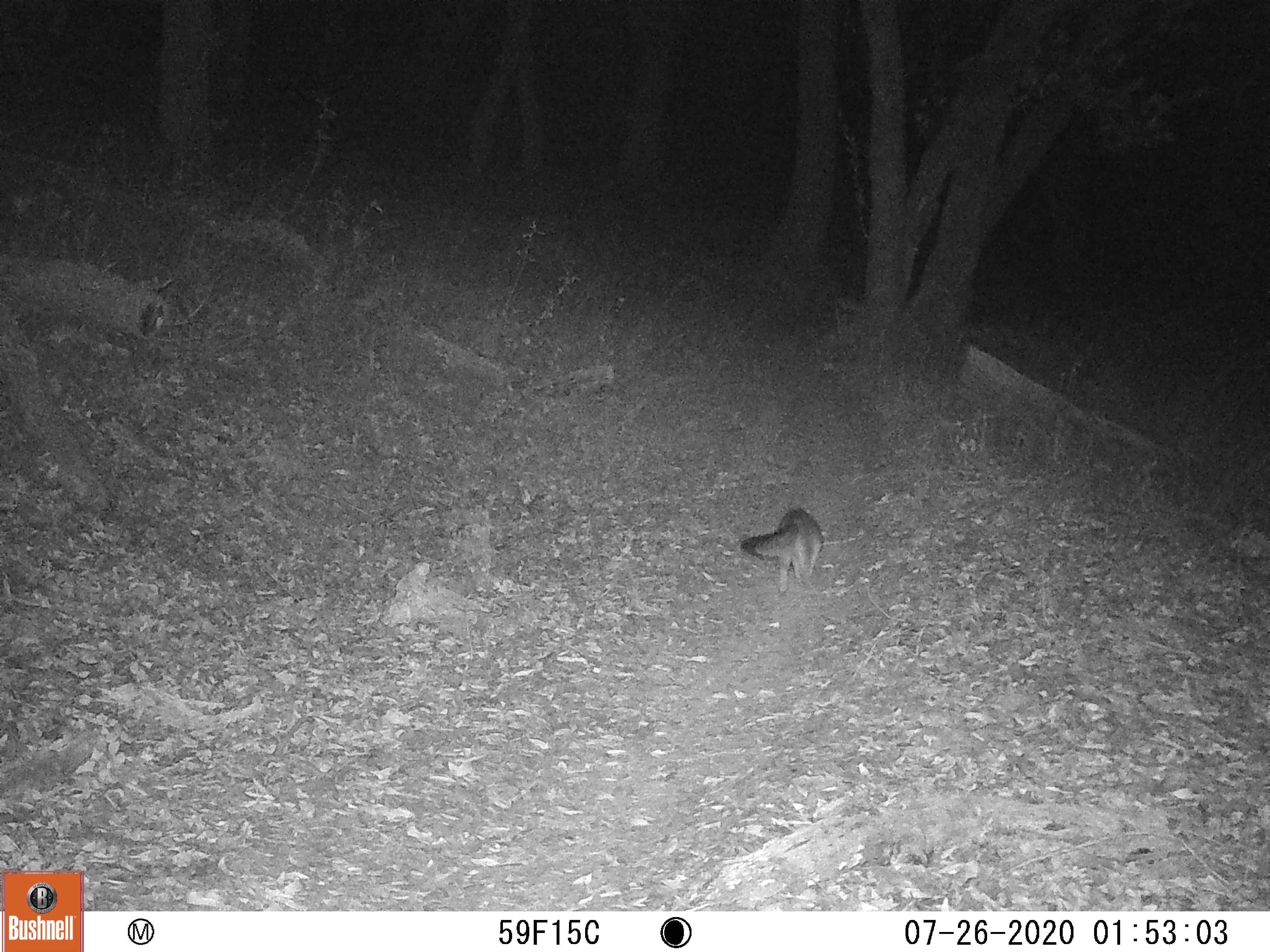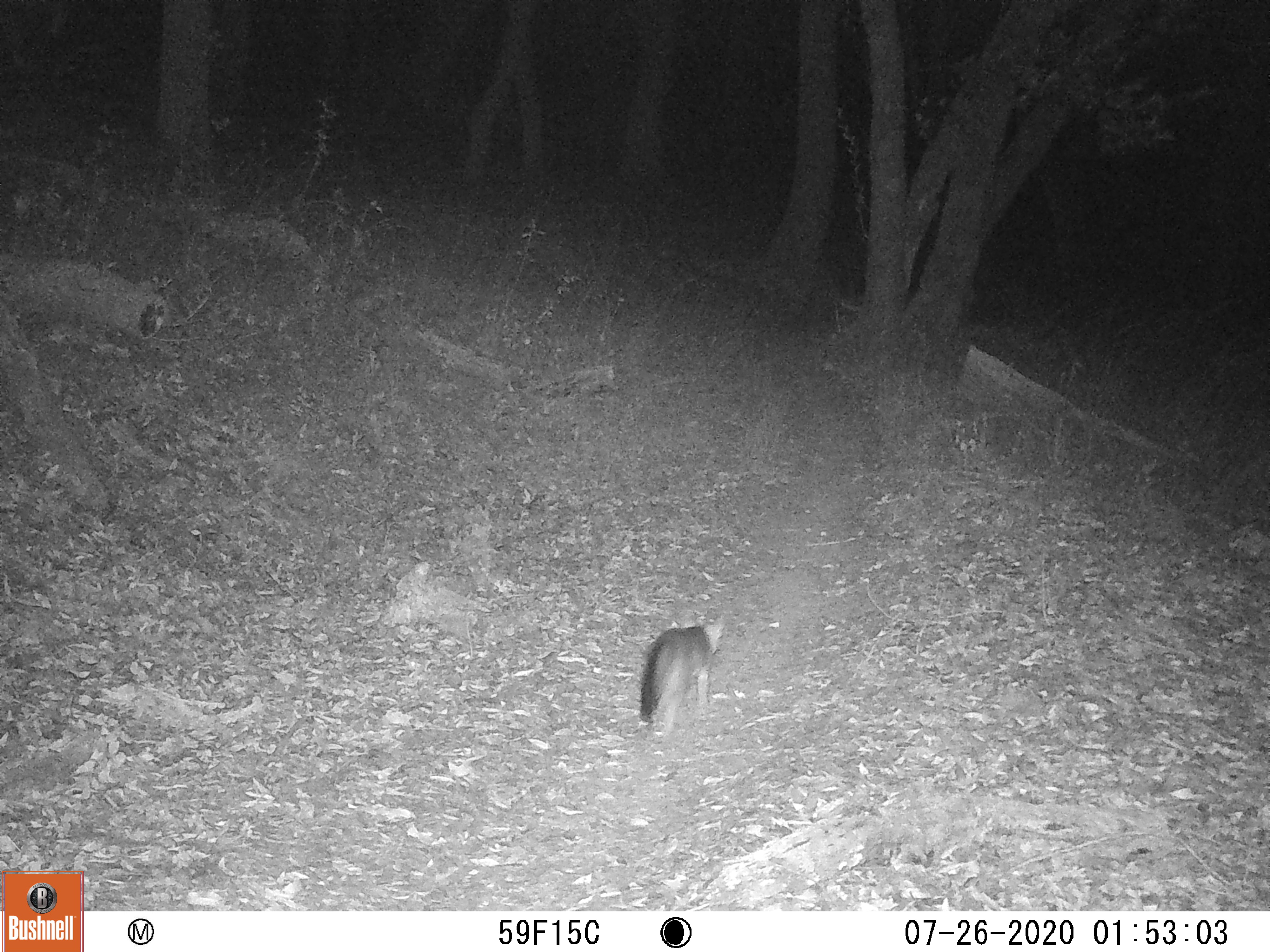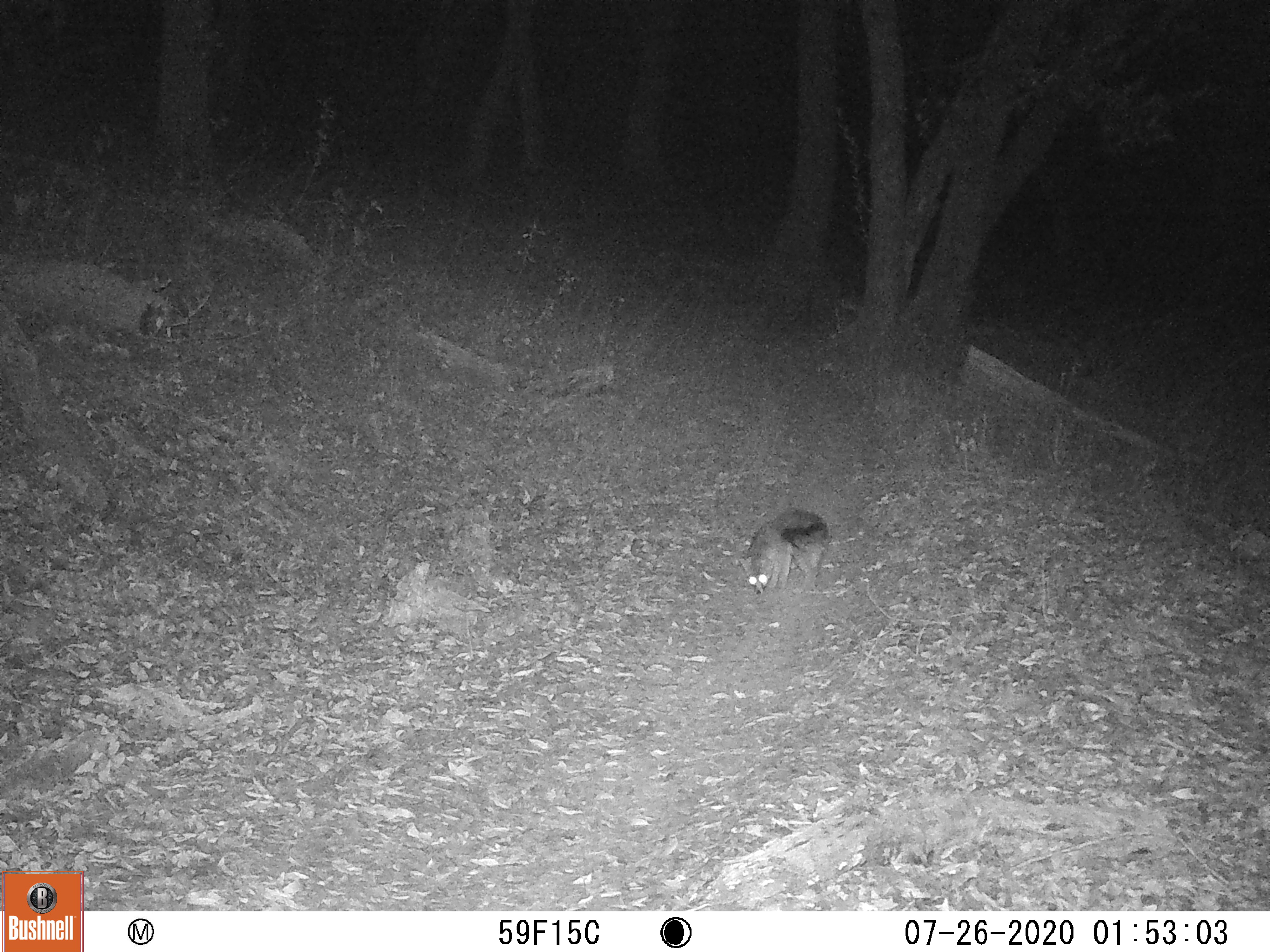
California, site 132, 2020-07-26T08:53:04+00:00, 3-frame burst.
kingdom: Animalia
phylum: Chordata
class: Mammalia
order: Carnivora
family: Canidae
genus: Urocyon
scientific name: Urocyon cinereoargenteus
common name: gray fox